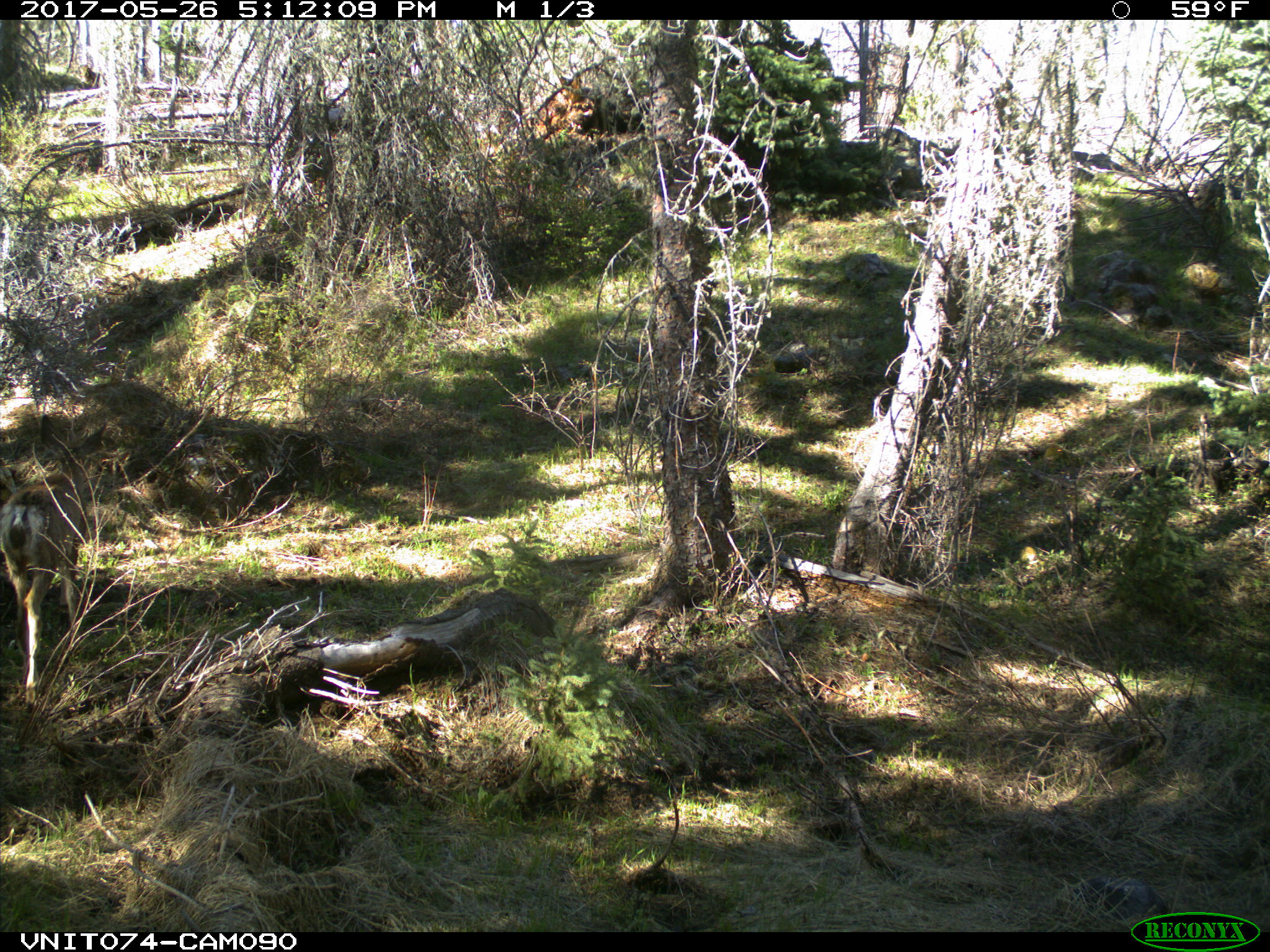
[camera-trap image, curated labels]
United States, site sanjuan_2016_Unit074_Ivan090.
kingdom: Animalia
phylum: Chordata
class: Mammalia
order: Artiodactyla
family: Cervidae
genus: Odocoileus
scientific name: Odocoileus hemionus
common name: mule deer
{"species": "Odocoileus hemionus (mule deer)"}